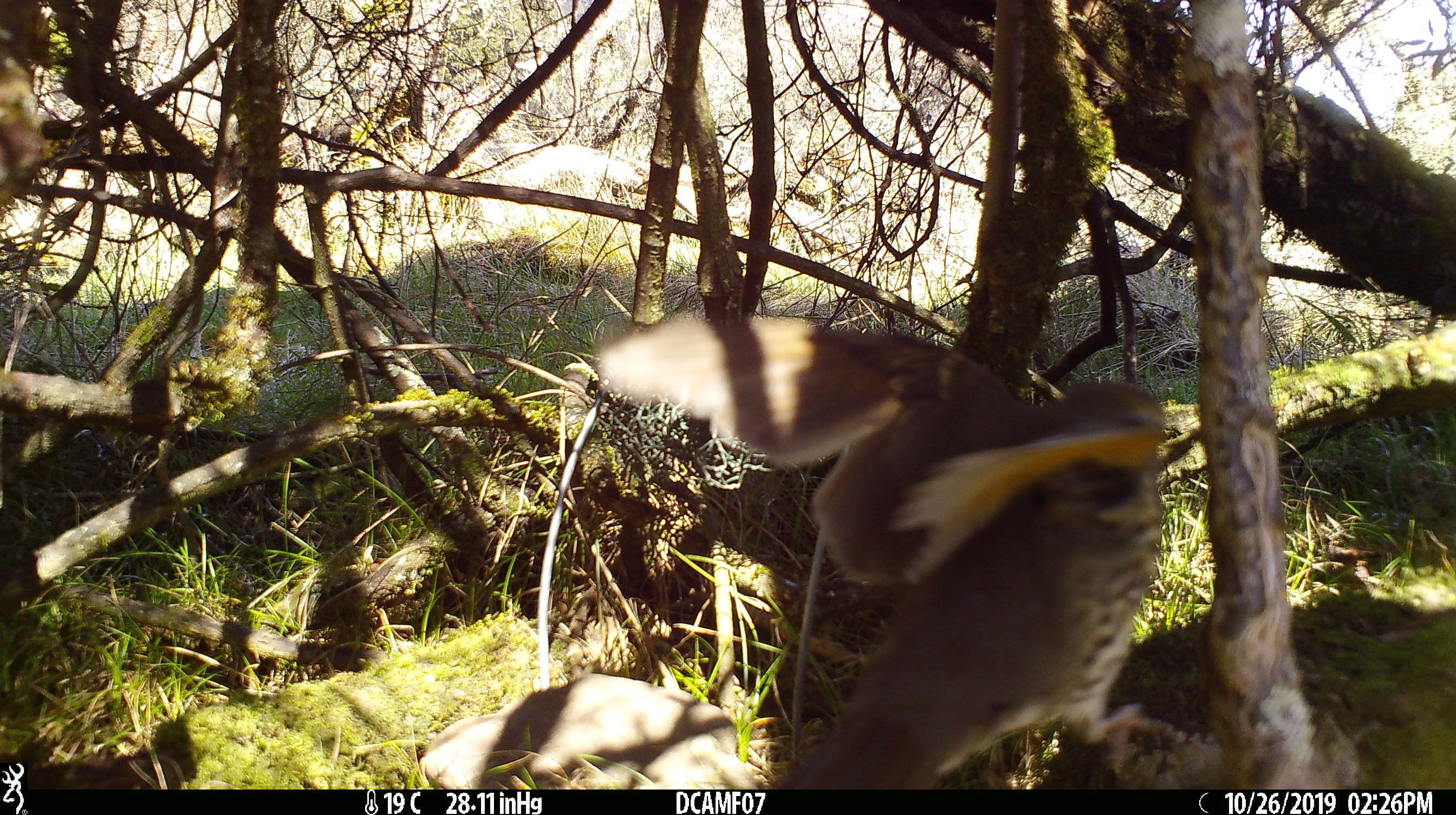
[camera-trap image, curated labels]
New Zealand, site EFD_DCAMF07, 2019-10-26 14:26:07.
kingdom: Animalia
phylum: Chordata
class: Aves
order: Passeriformes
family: Turdidae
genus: Turdus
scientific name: Turdus philomelos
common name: song thrush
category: thrush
Thrush (song thrush) (Turdus philomelos).